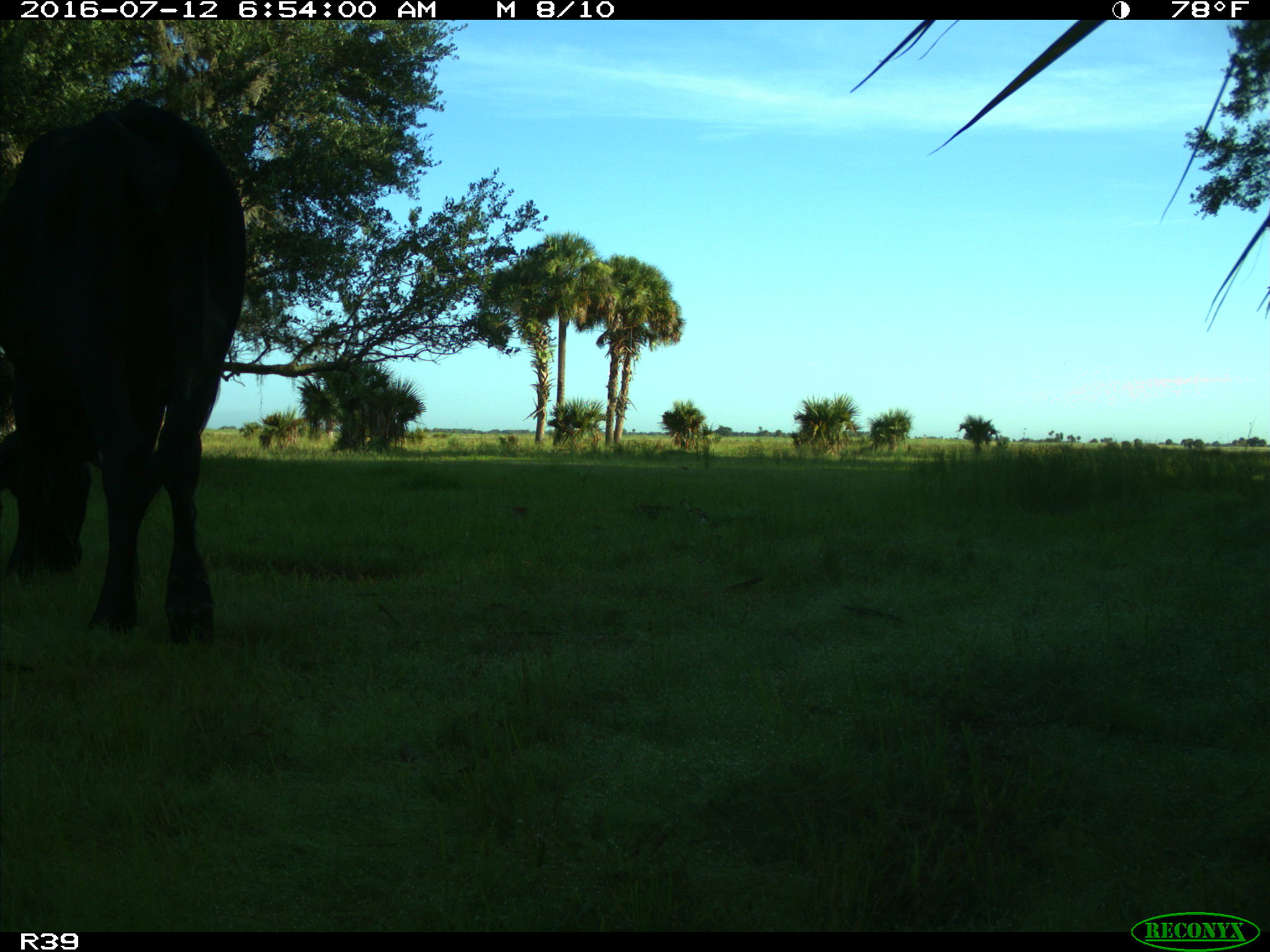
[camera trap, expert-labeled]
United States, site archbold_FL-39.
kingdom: Animalia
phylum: Chordata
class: Mammalia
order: Artiodactyla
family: Bovidae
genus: Bos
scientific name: Bos taurus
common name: domestic cow